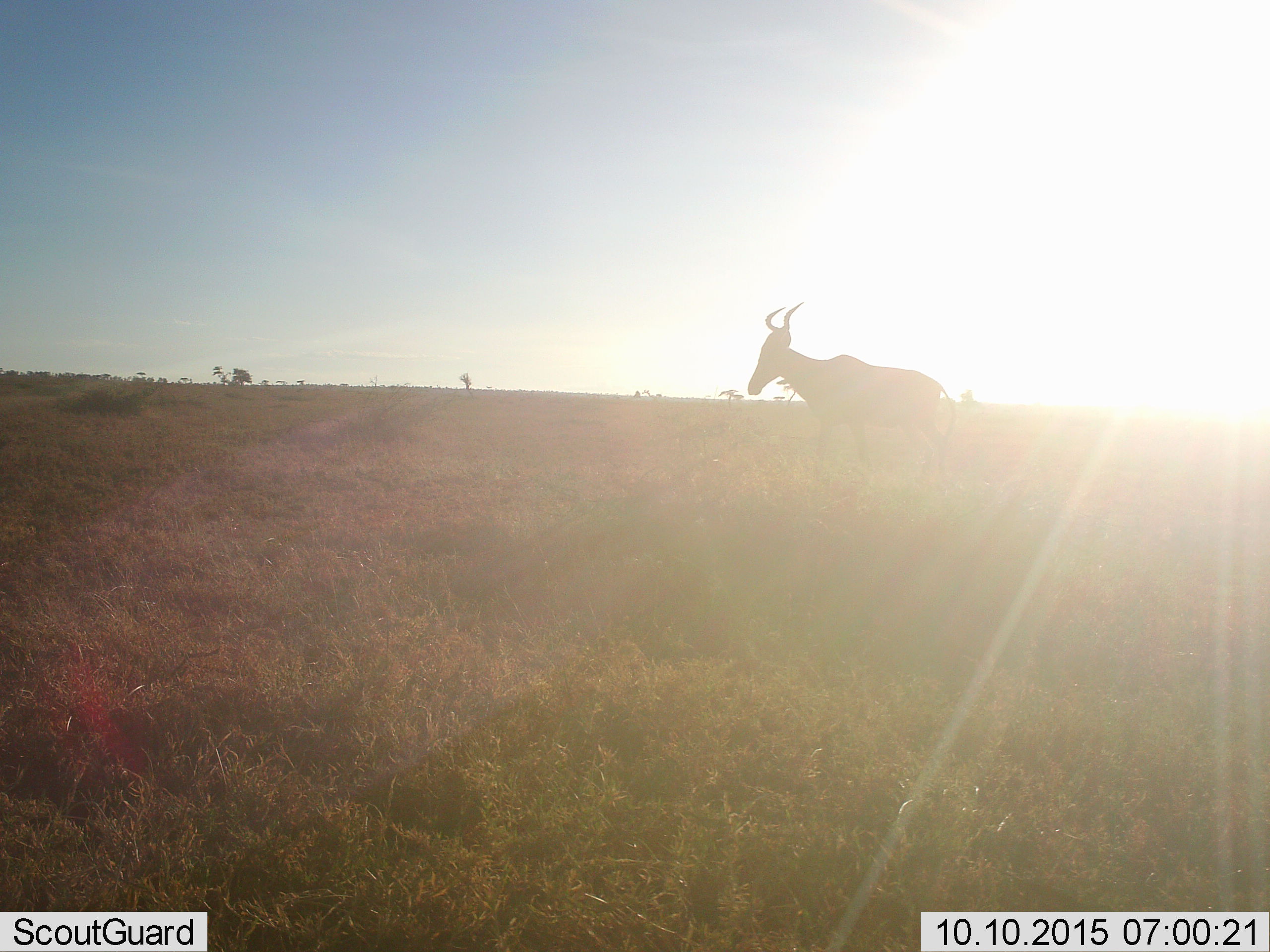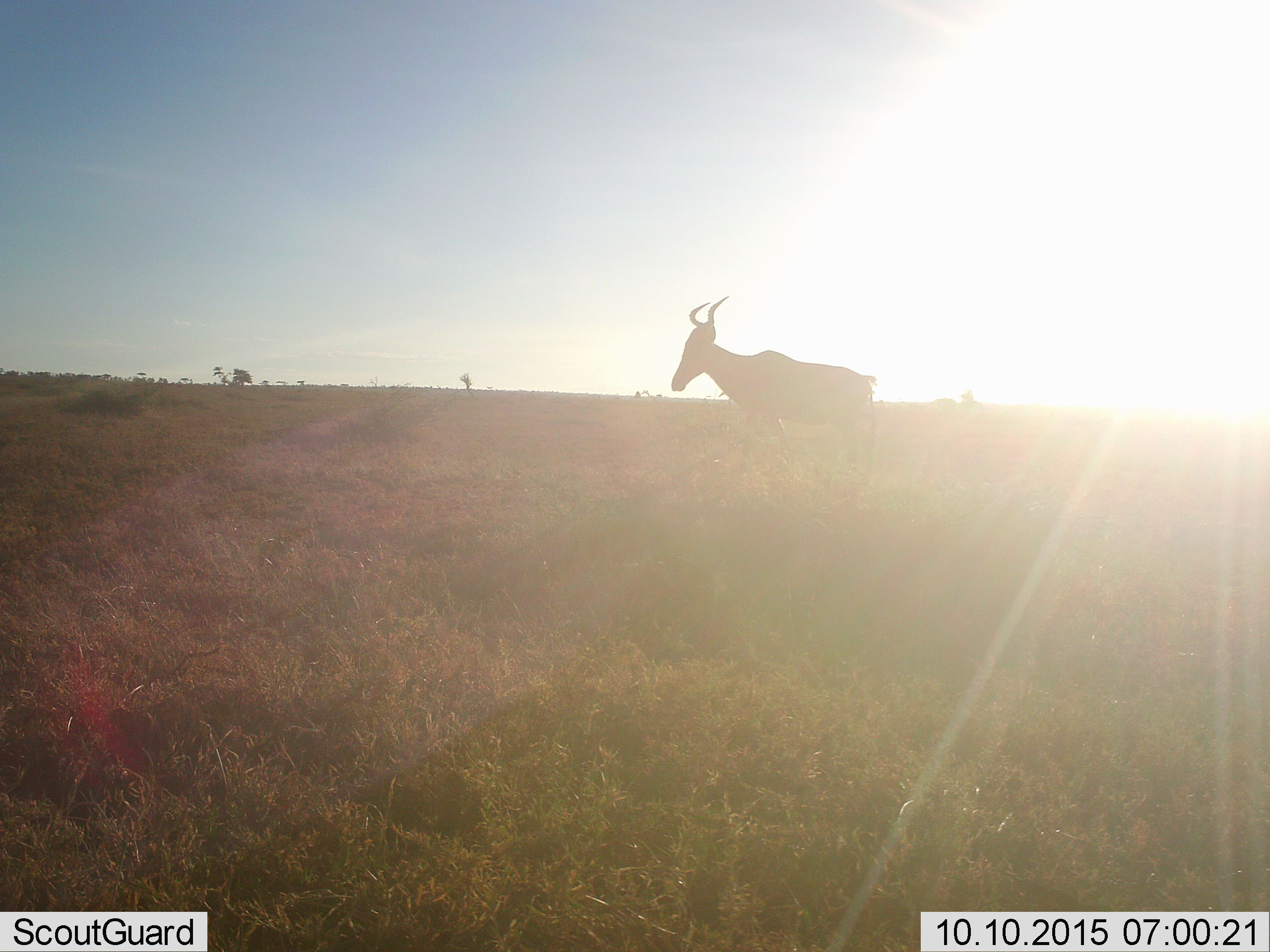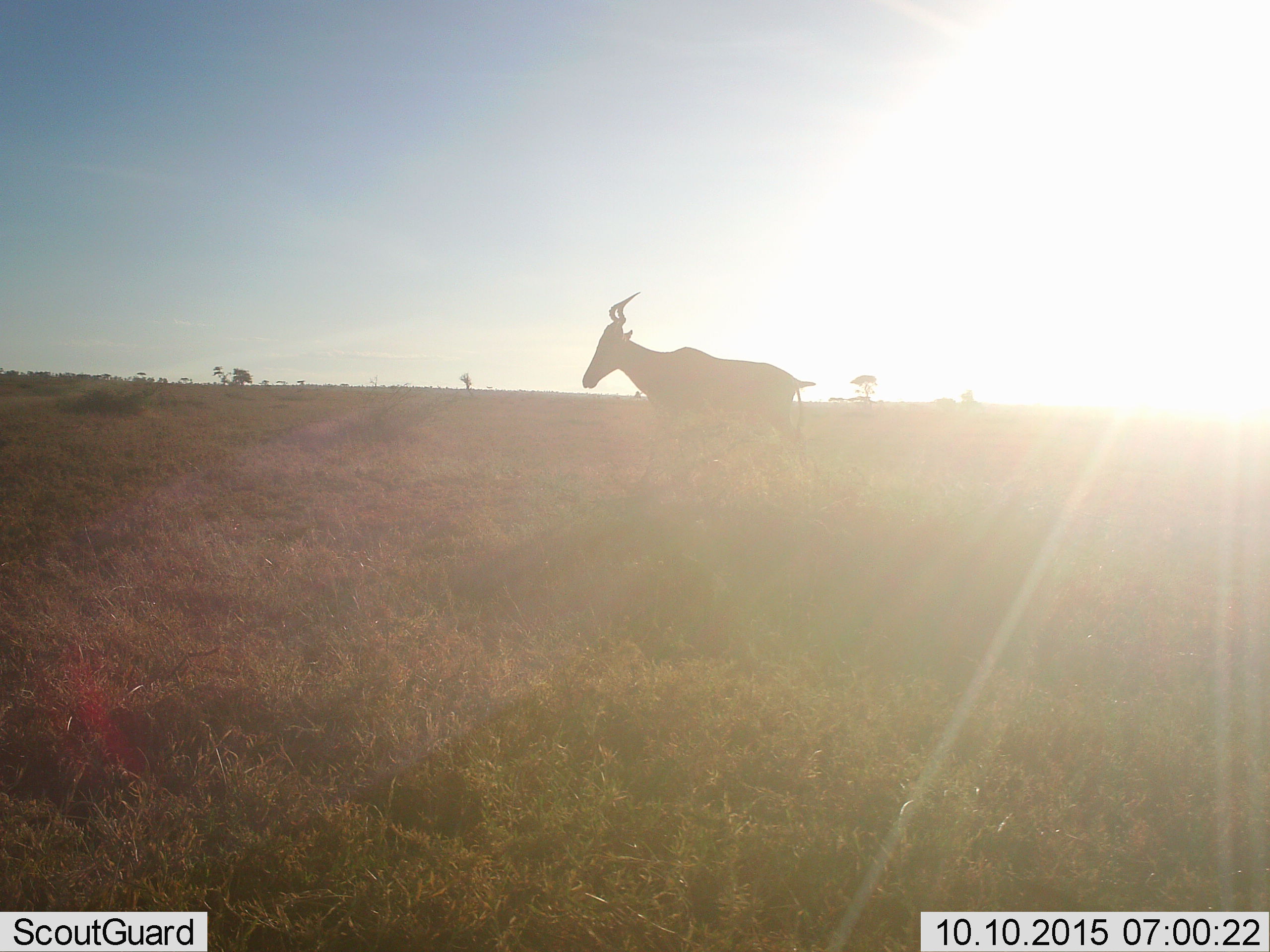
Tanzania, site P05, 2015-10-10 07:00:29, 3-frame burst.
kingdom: Animalia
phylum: Chordata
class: Mammalia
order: Artiodactyla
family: Bovidae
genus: Alcelaphus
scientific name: Alcelaphus buselaphus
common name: hartebeest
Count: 1.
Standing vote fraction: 12%.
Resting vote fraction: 0%.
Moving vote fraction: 88%.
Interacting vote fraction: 0%.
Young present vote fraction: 0%.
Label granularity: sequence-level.